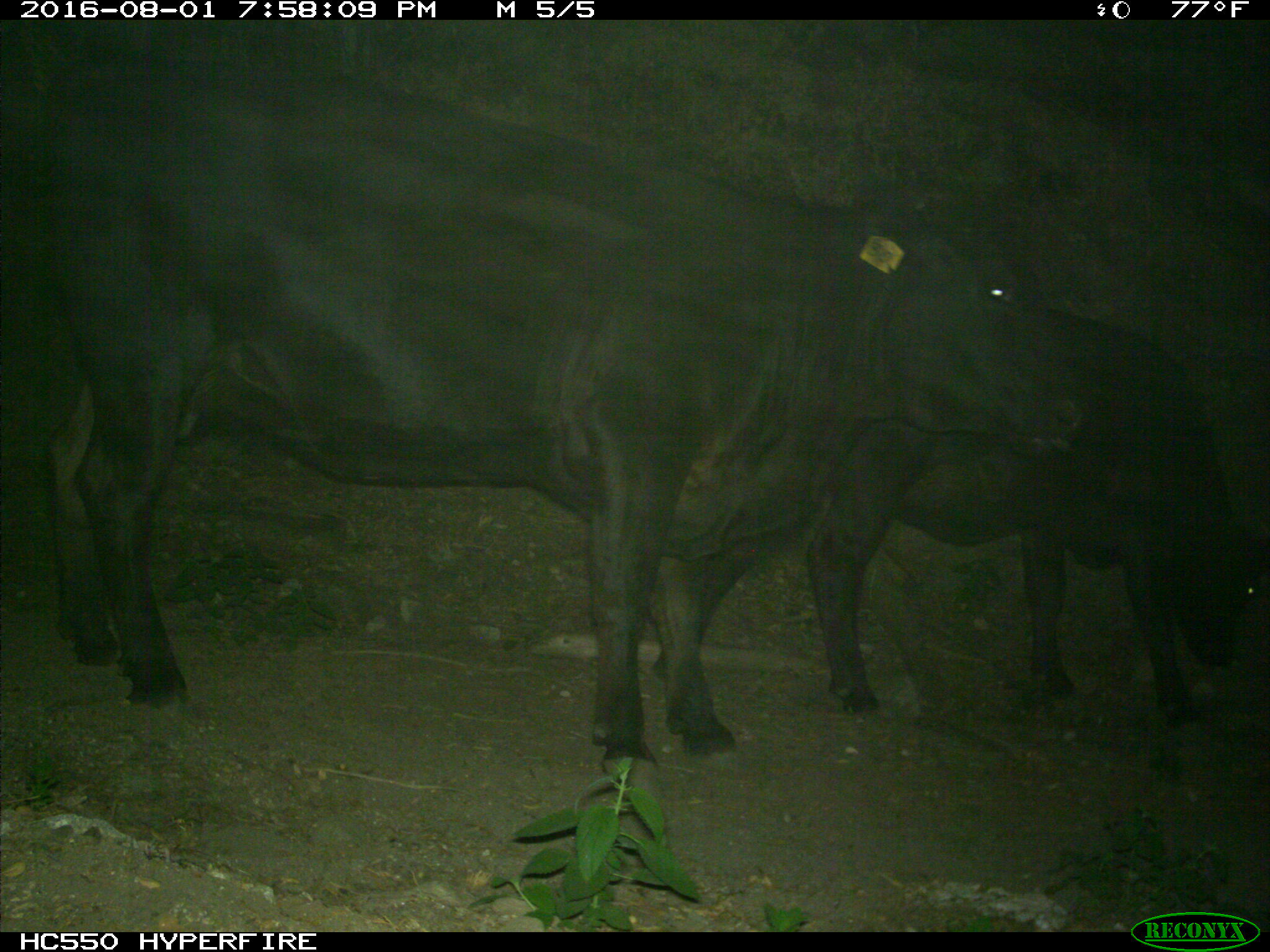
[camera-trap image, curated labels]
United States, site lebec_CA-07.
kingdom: Animalia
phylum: Chordata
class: Mammalia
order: Artiodactyla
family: Bovidae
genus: Bos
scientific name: Bos taurus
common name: domestic cow